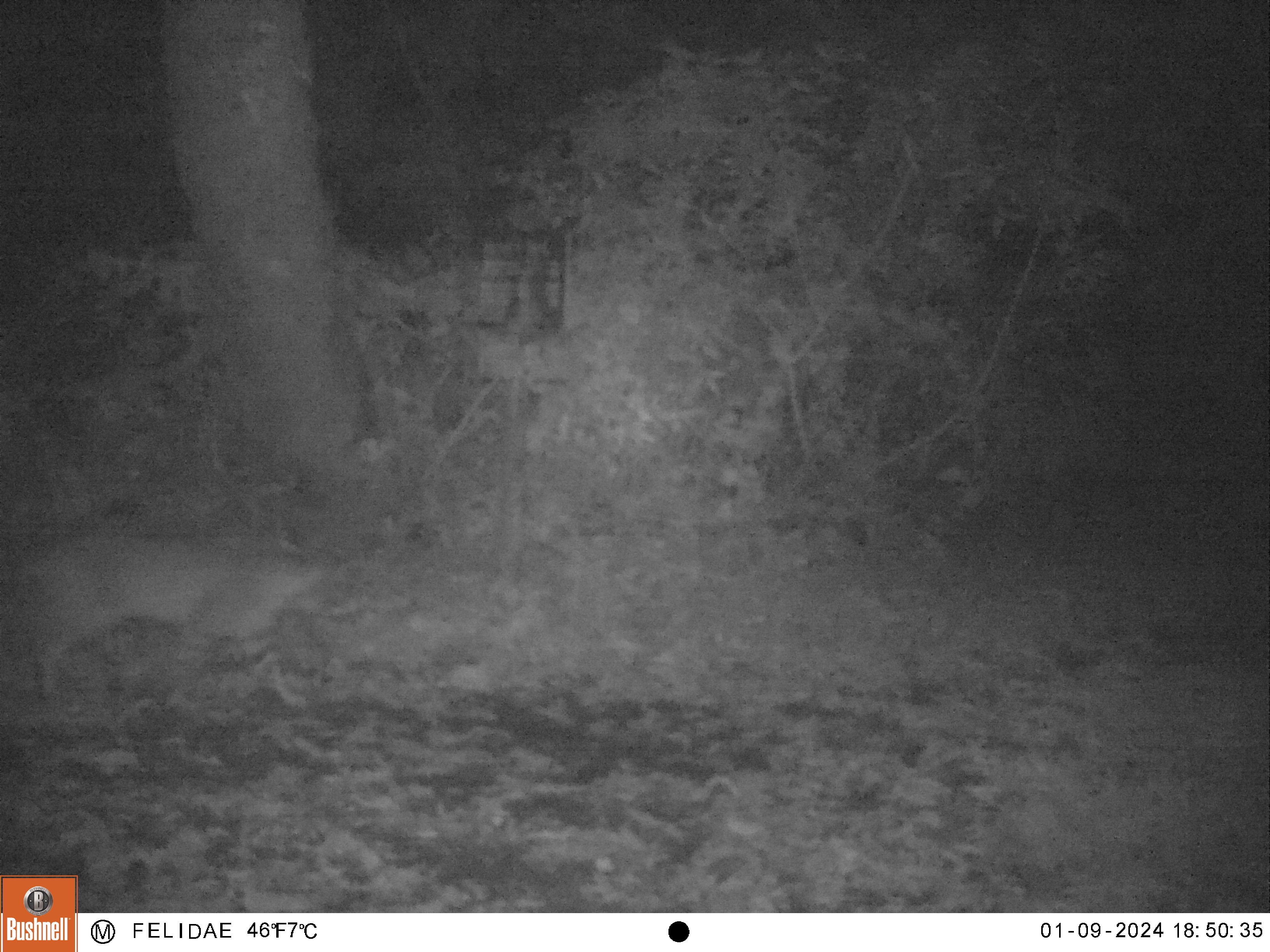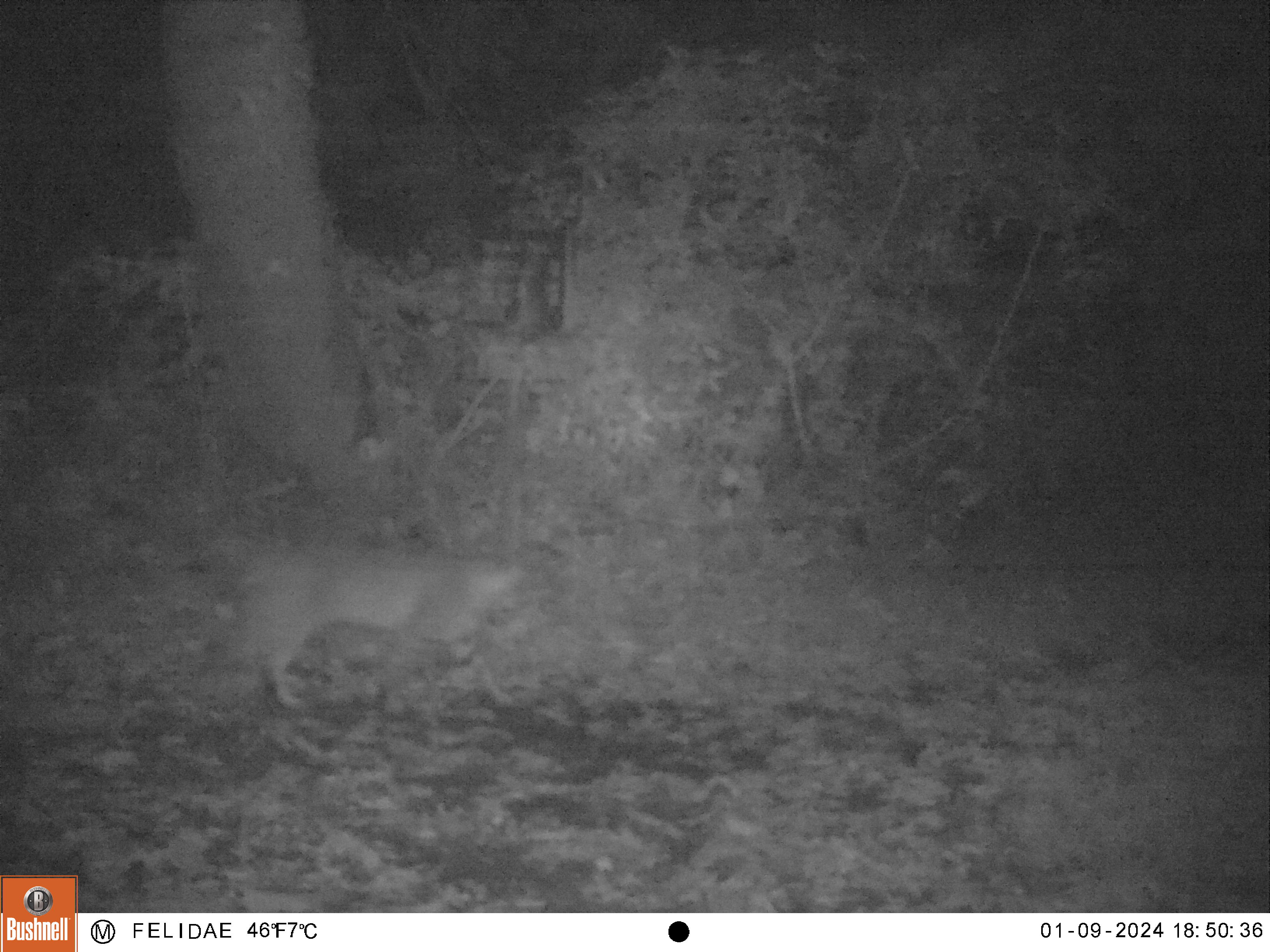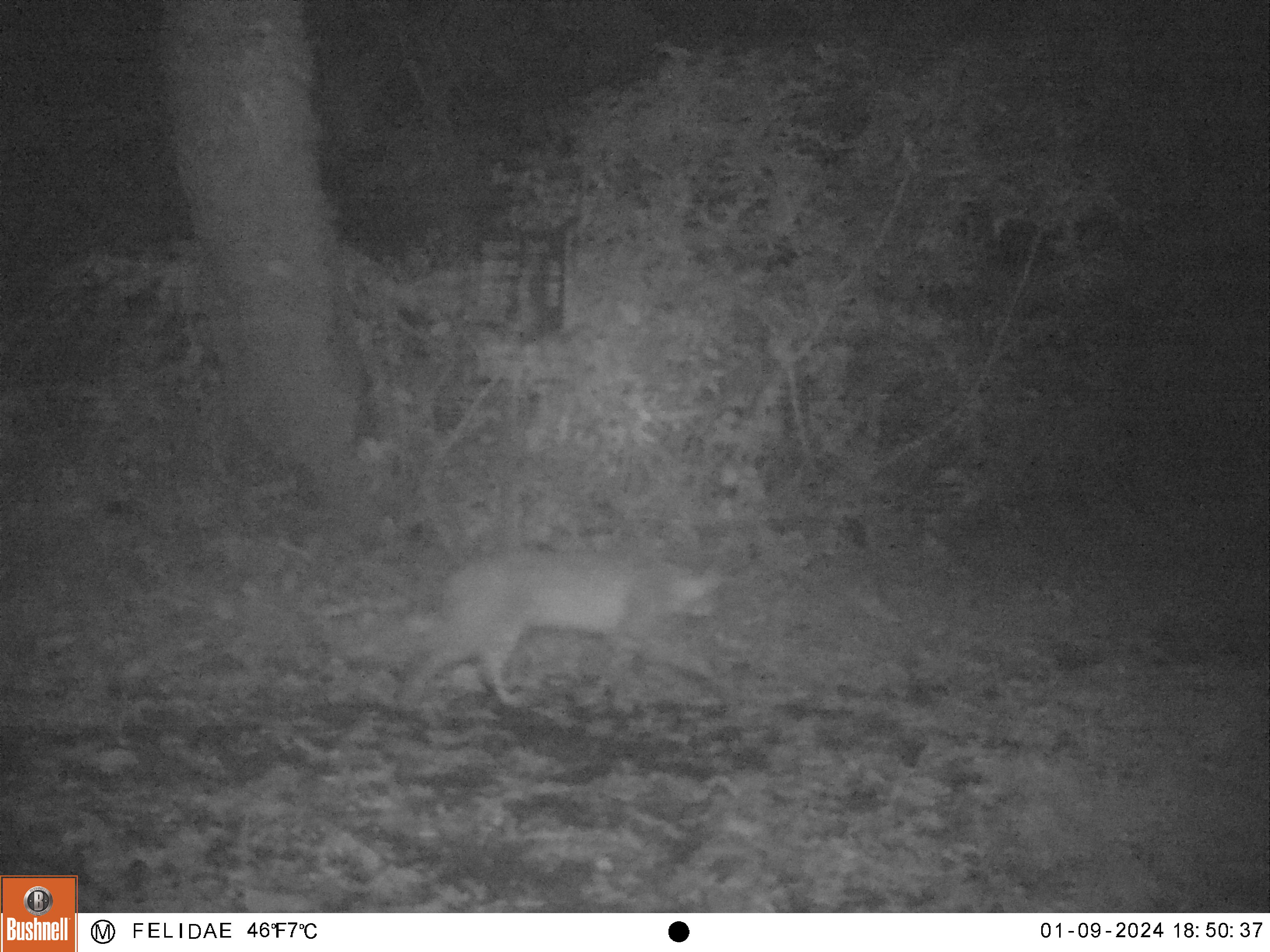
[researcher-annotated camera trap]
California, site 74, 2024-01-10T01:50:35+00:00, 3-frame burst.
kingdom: Animalia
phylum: Chordata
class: Mammalia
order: Carnivora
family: Felidae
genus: Lynx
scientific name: Lynx rufus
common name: bobcat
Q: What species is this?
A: Bobcat (Lynx rufus).